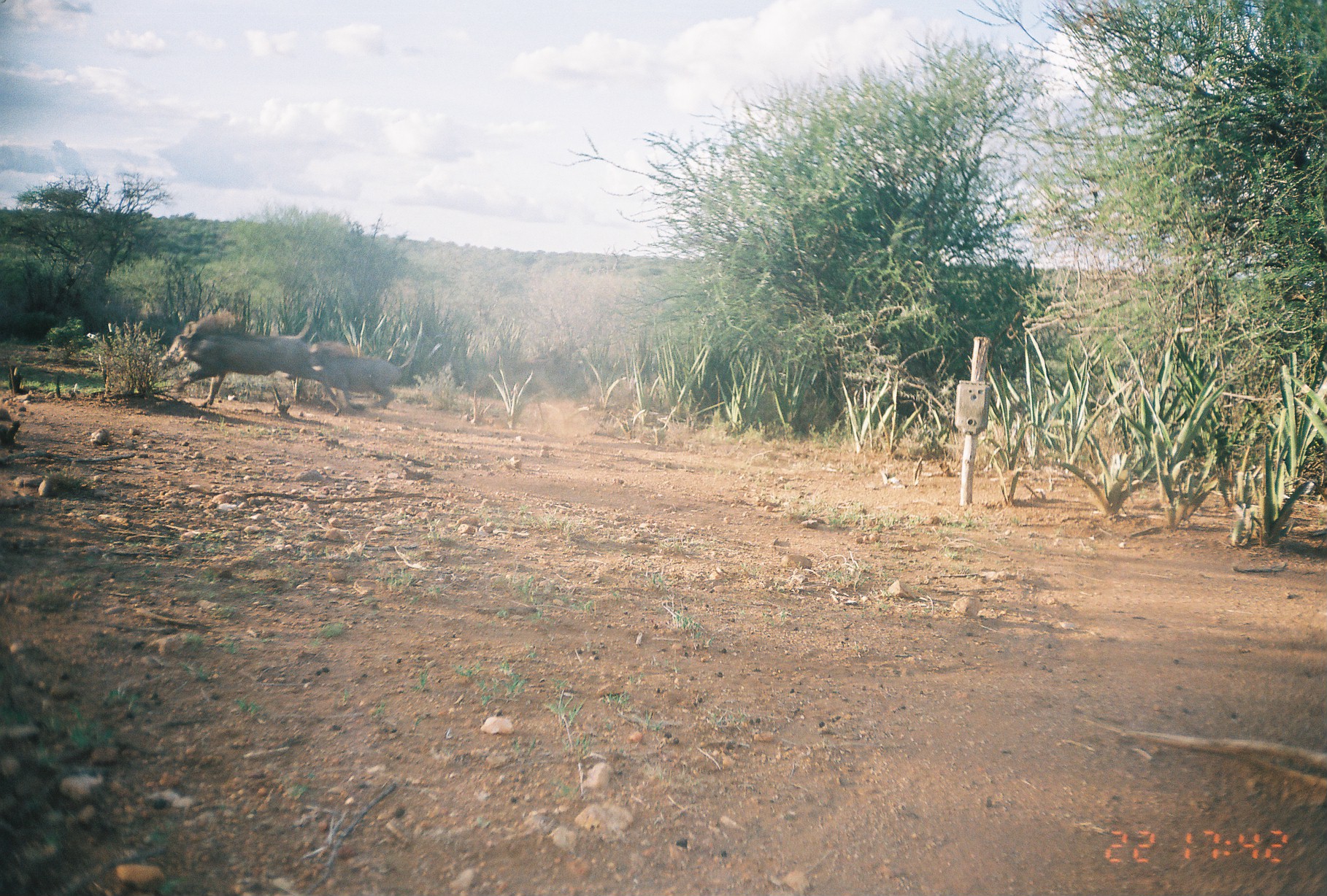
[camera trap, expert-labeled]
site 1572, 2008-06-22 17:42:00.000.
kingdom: Animalia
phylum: Chordata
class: Mammalia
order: Artiodactyla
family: Suidae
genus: Phacochoerus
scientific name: Phacochoerus africanus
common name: common warthog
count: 2